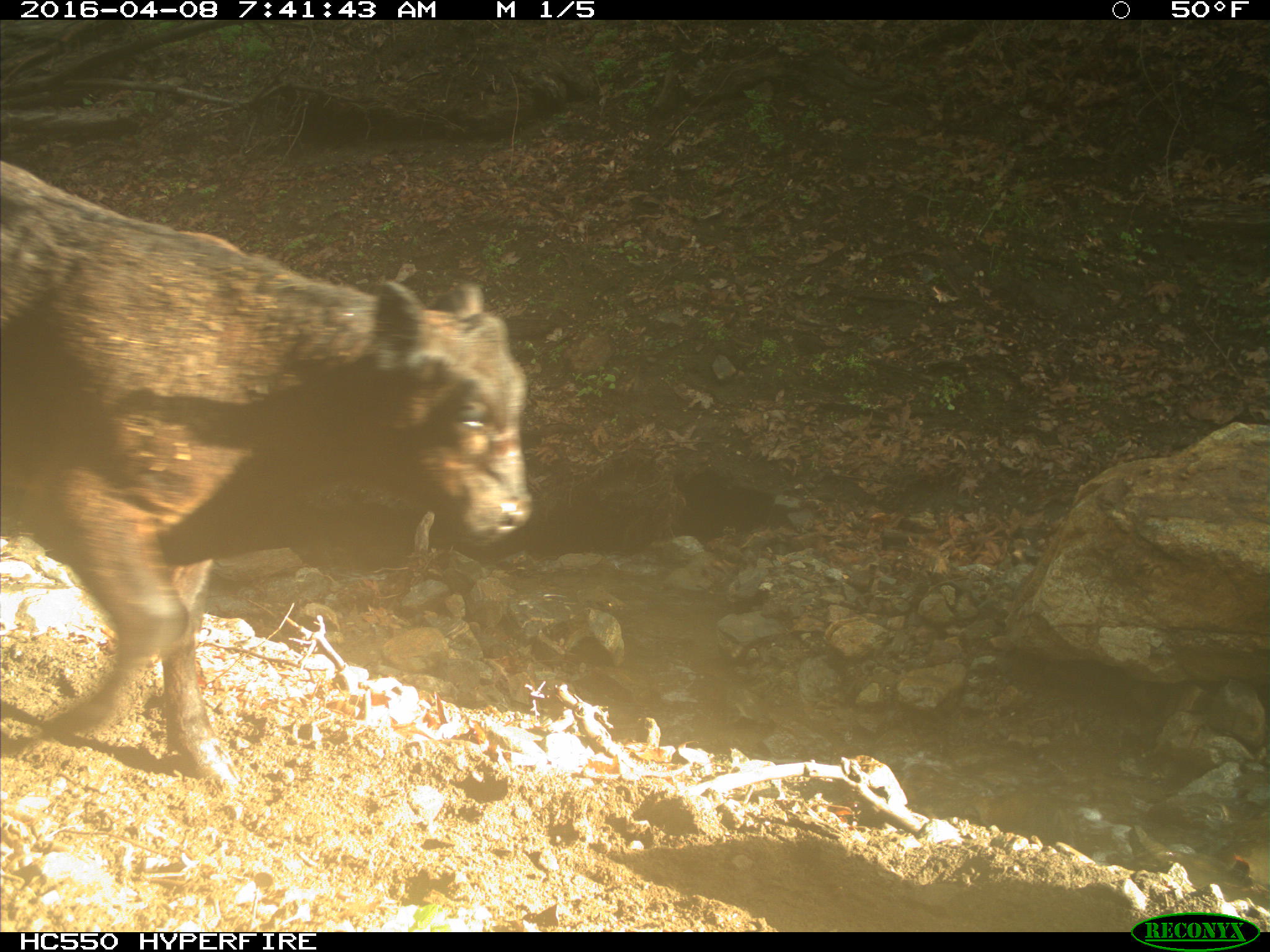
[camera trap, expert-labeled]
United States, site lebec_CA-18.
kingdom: Animalia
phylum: Chordata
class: Mammalia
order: Artiodactyla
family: Bovidae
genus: Bos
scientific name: Bos taurus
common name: domestic cow